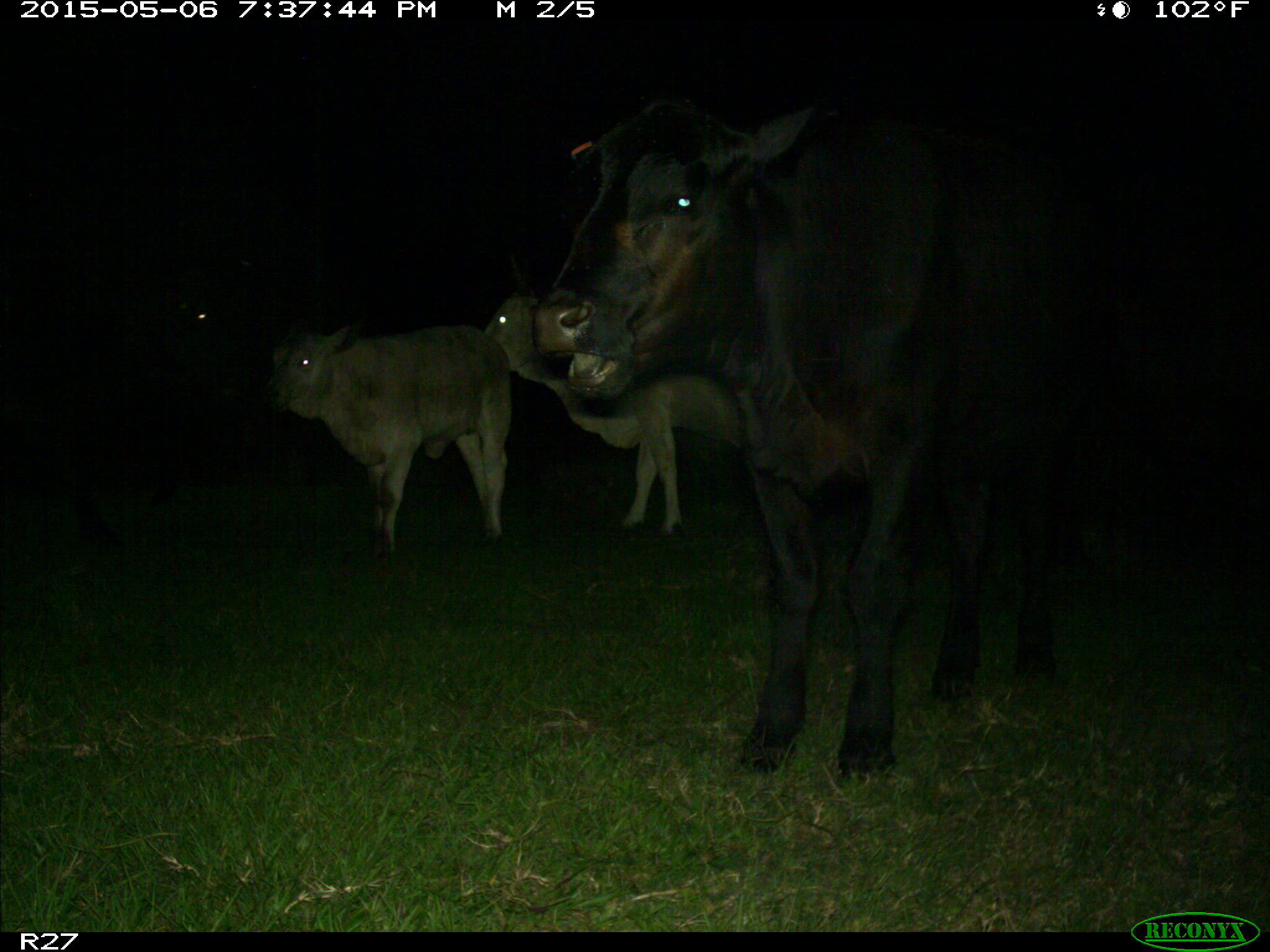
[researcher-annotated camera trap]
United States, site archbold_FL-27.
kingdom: Animalia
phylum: Chordata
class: Mammalia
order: Artiodactyla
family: Bovidae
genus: Bos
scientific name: Bos taurus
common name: domestic cow